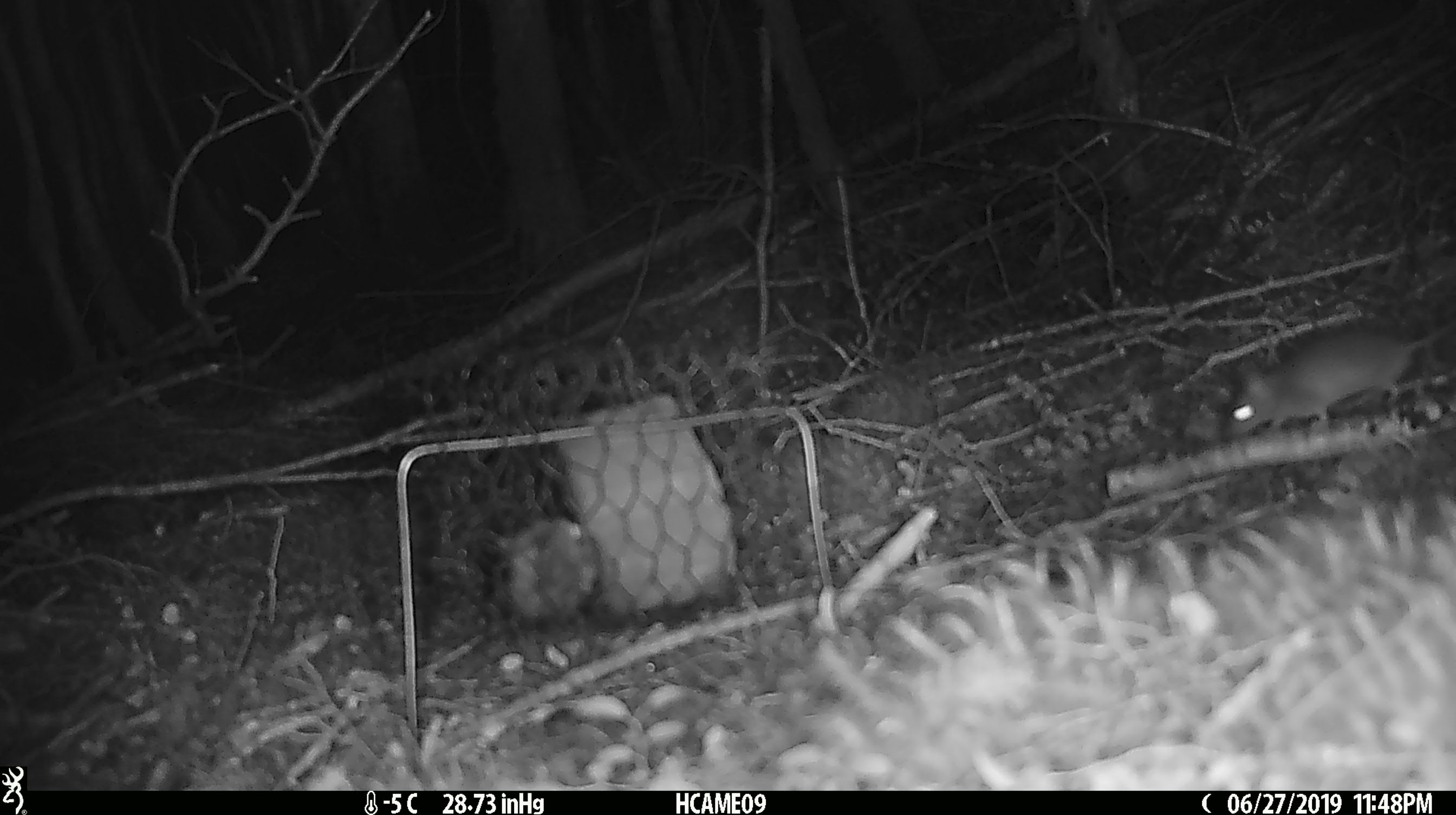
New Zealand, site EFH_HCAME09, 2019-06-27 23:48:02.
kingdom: Animalia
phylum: Chordata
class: Mammalia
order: Rodentia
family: Muridae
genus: Mus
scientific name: Mus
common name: mouse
Mouse (Mus).